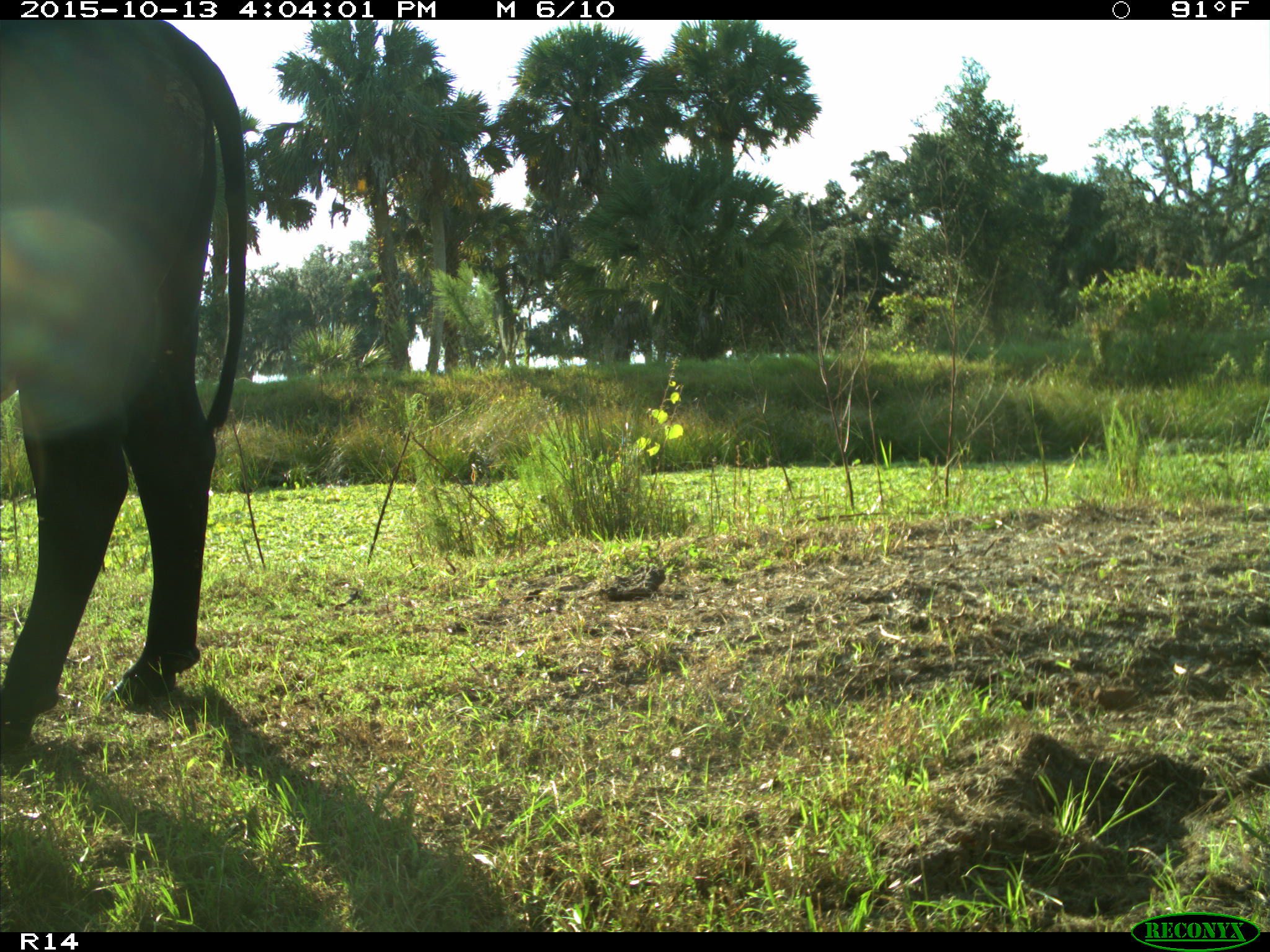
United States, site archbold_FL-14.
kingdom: Animalia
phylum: Chordata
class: Mammalia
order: Artiodactyla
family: Bovidae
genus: Bos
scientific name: Bos taurus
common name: domestic cow